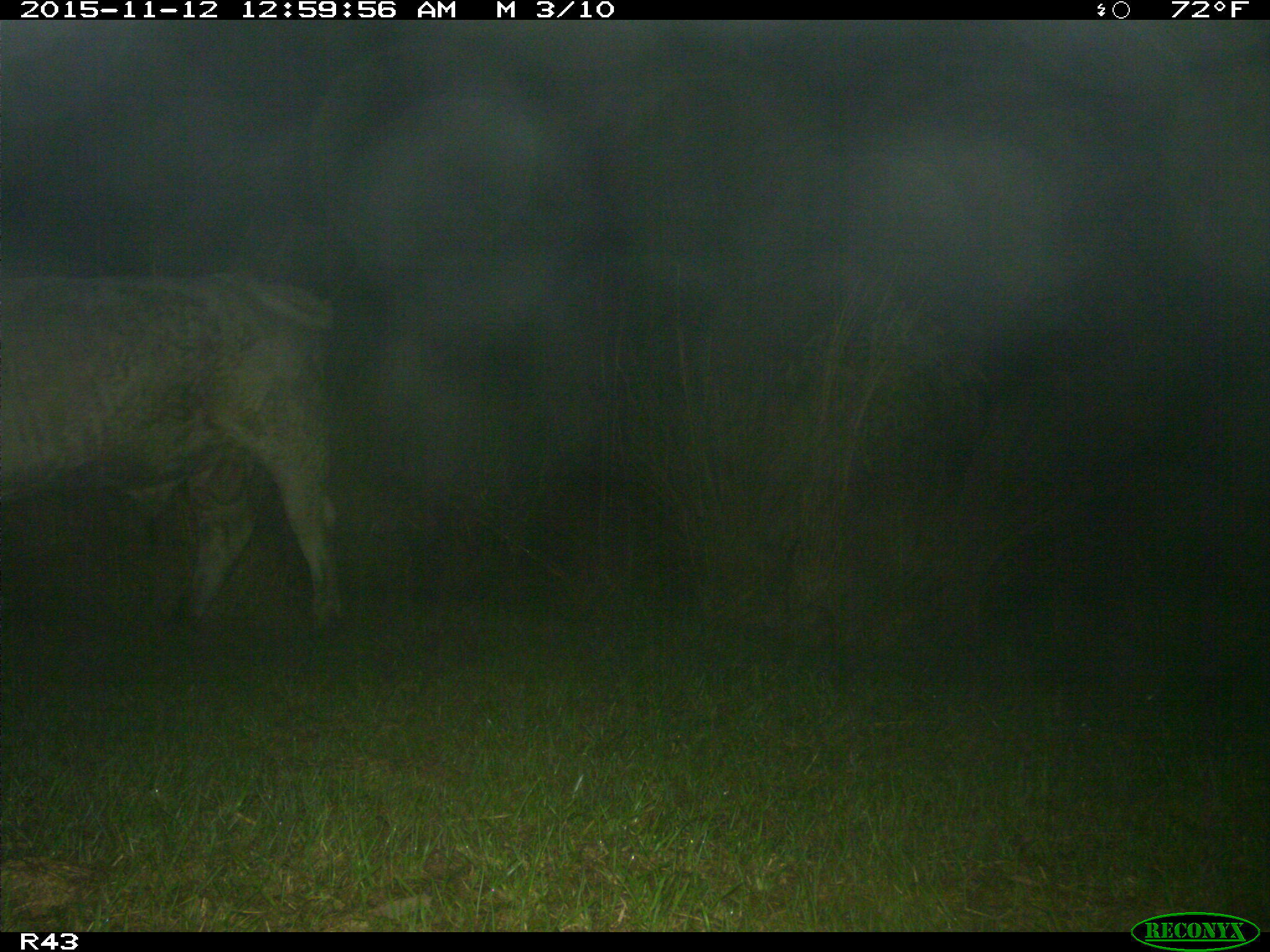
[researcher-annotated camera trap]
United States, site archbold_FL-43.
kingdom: Animalia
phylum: Chordata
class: Mammalia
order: Artiodactyla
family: Bovidae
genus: Bos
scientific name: Bos taurus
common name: domestic cow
Bos taurus (domestic cow).